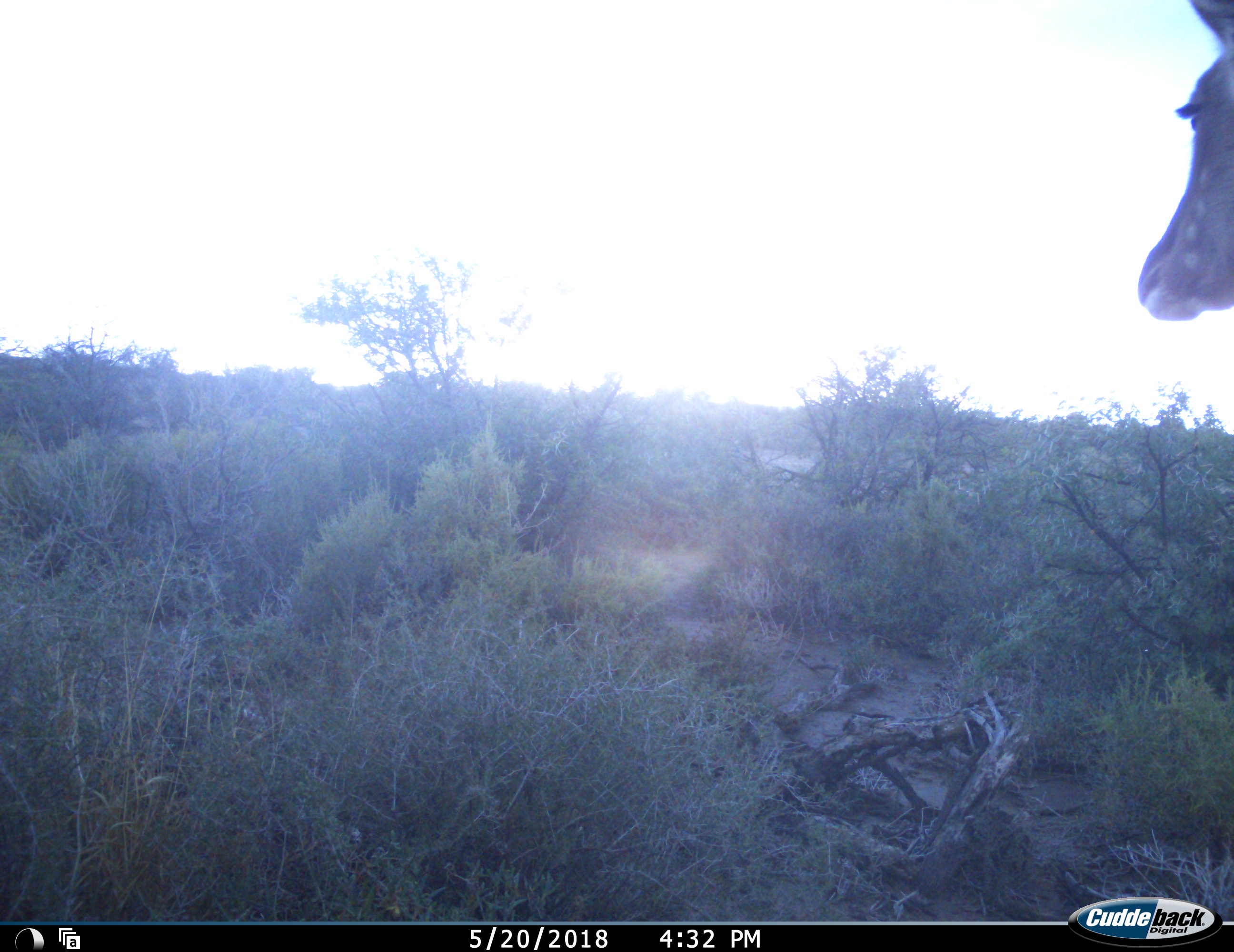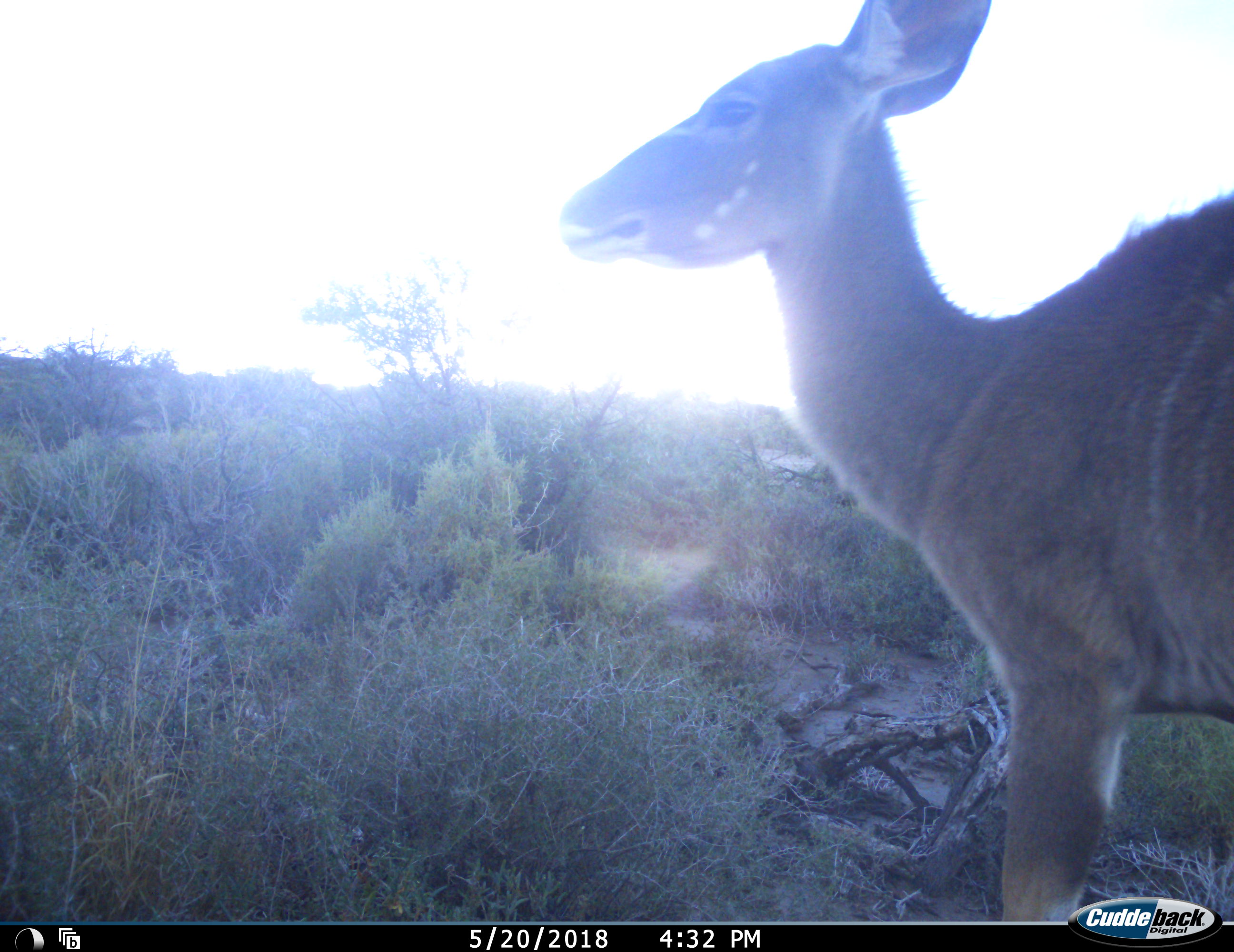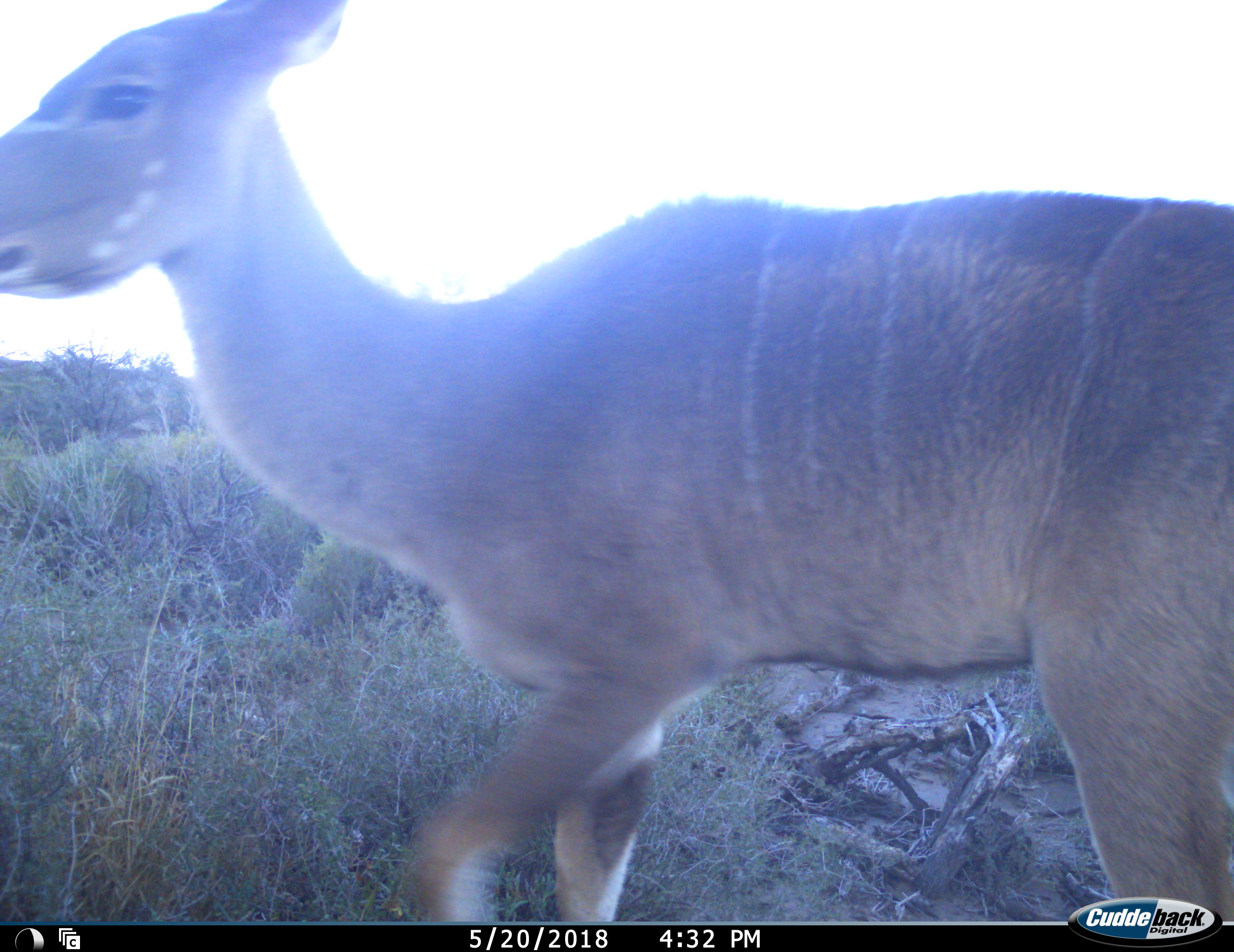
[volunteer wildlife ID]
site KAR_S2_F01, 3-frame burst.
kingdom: Animalia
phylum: Chordata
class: Mammalia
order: Artiodactyla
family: Bovidae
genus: Tragelaphus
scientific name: Tragelaphus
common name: kudu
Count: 1.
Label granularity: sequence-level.